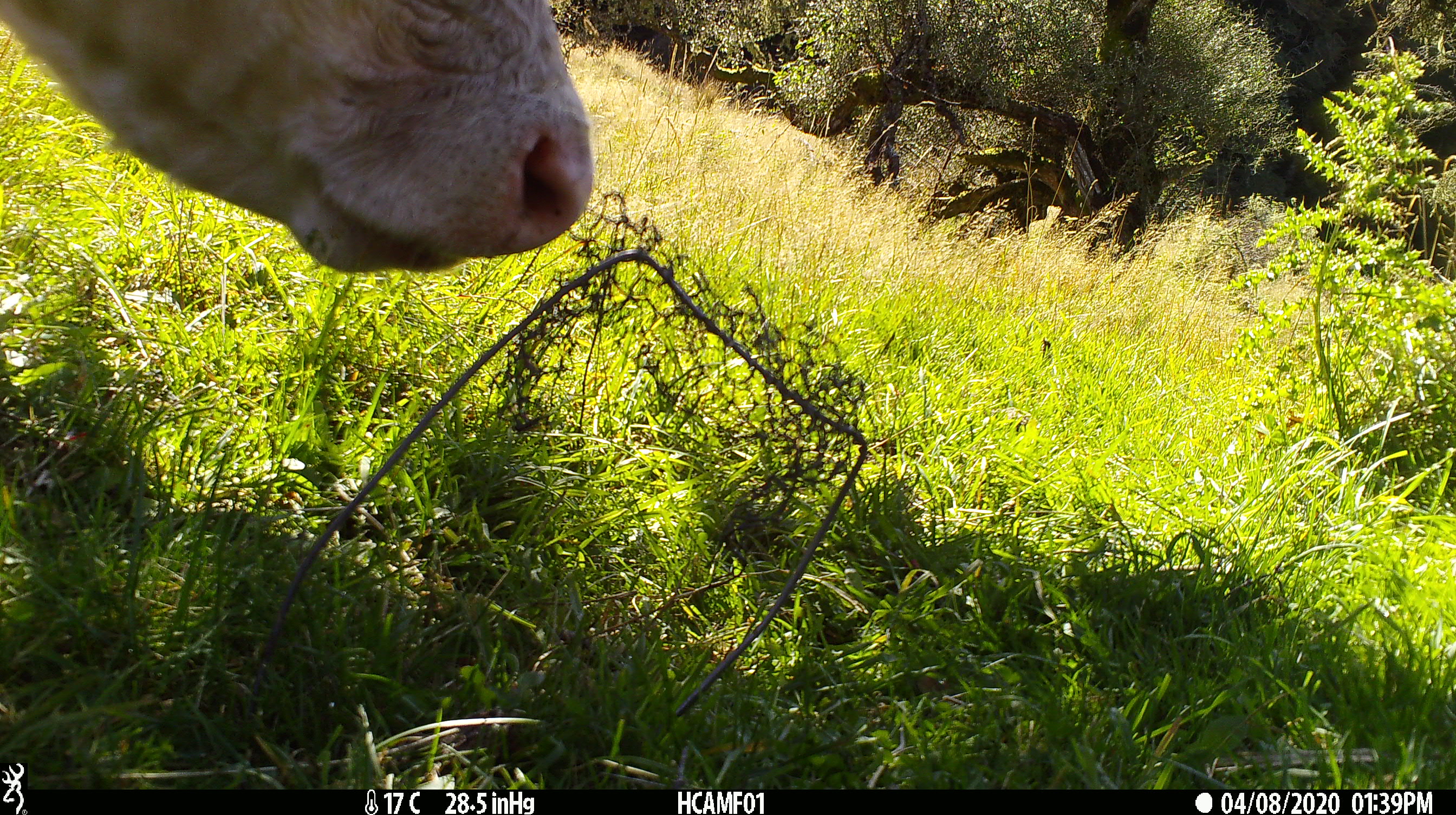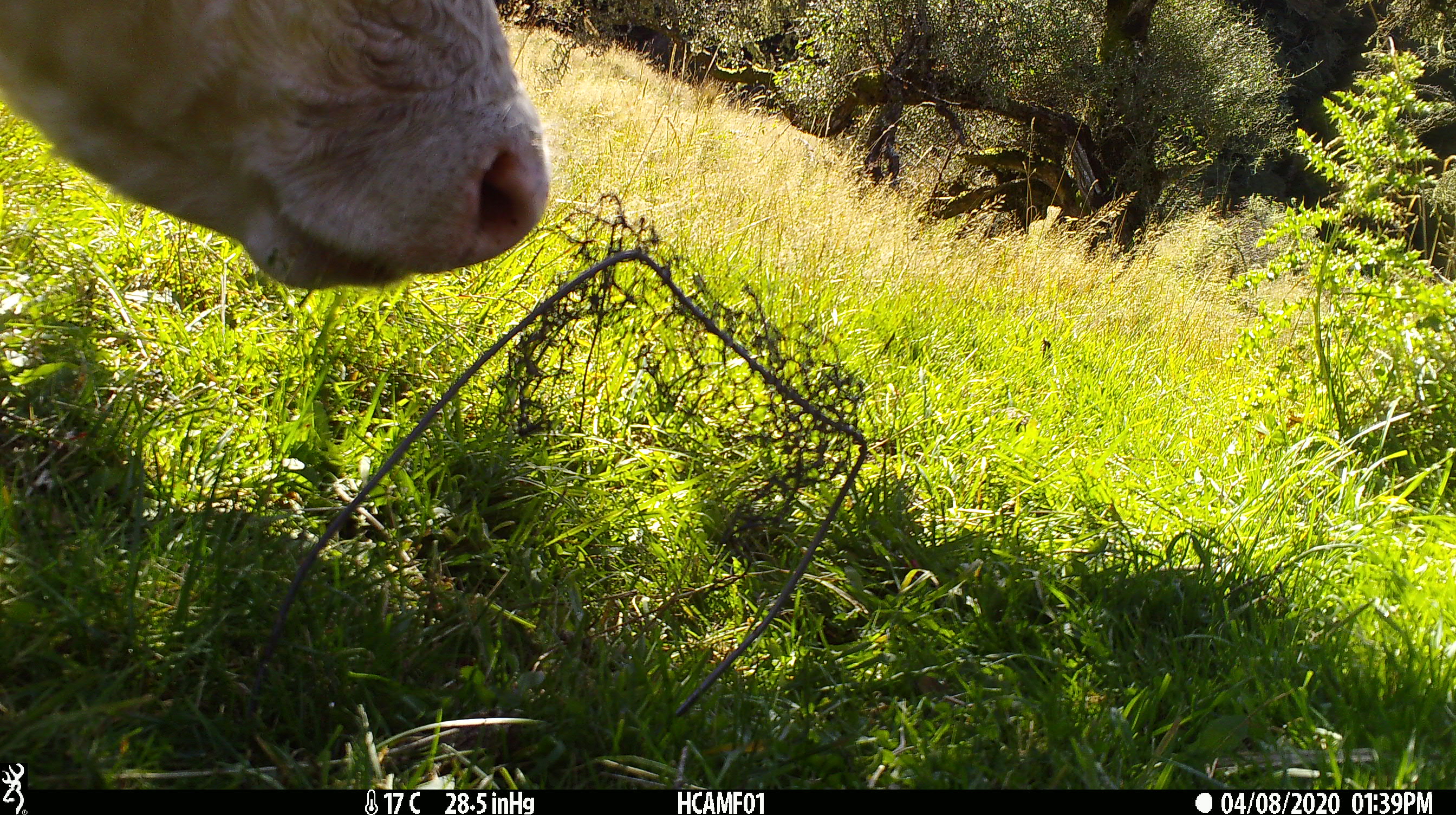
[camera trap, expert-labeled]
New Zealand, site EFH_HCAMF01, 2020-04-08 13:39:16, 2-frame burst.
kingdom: Animalia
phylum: Chordata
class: Mammalia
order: Artiodactyla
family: Bovidae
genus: Bos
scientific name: Bos taurus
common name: domestic cow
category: cow